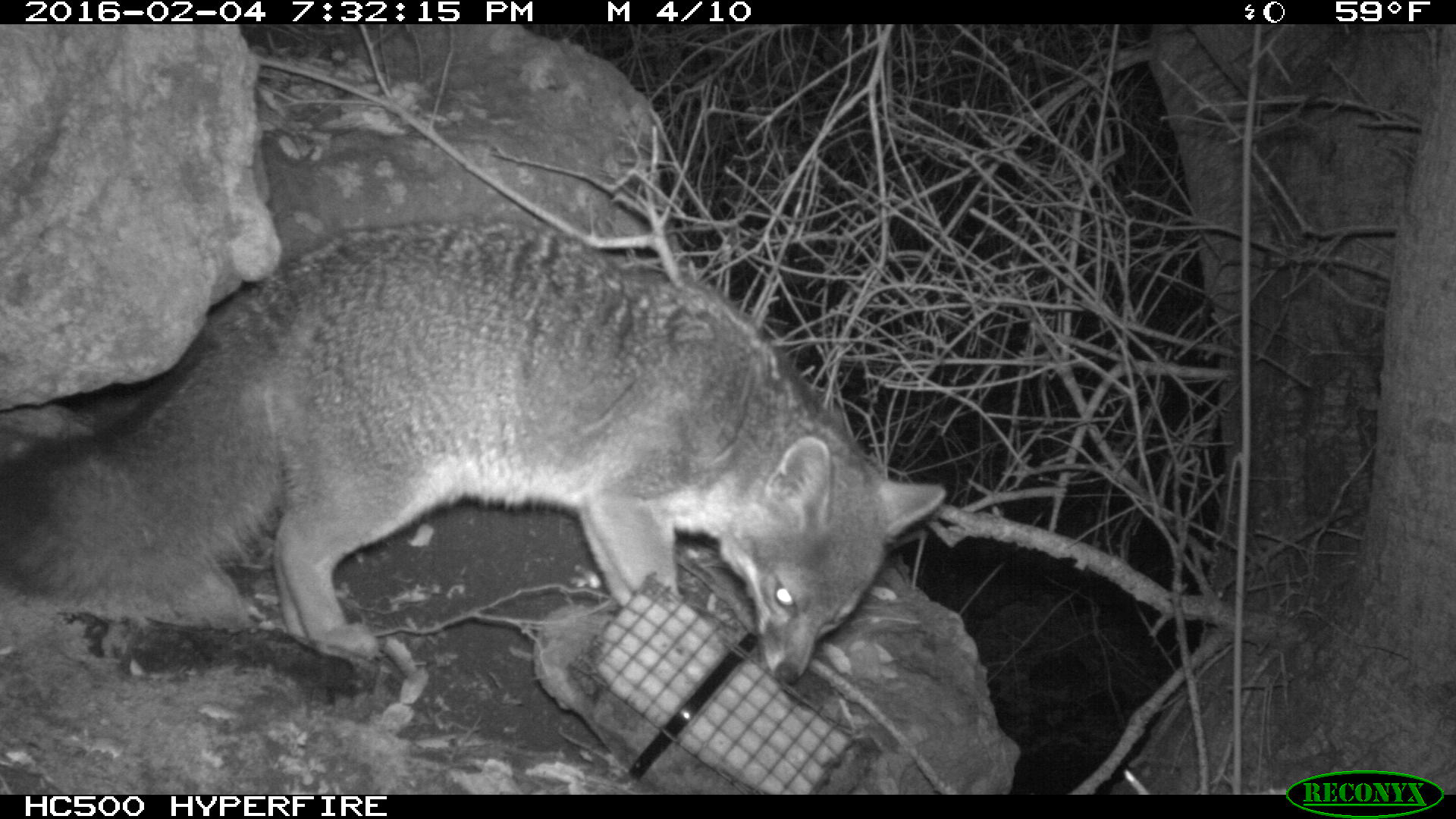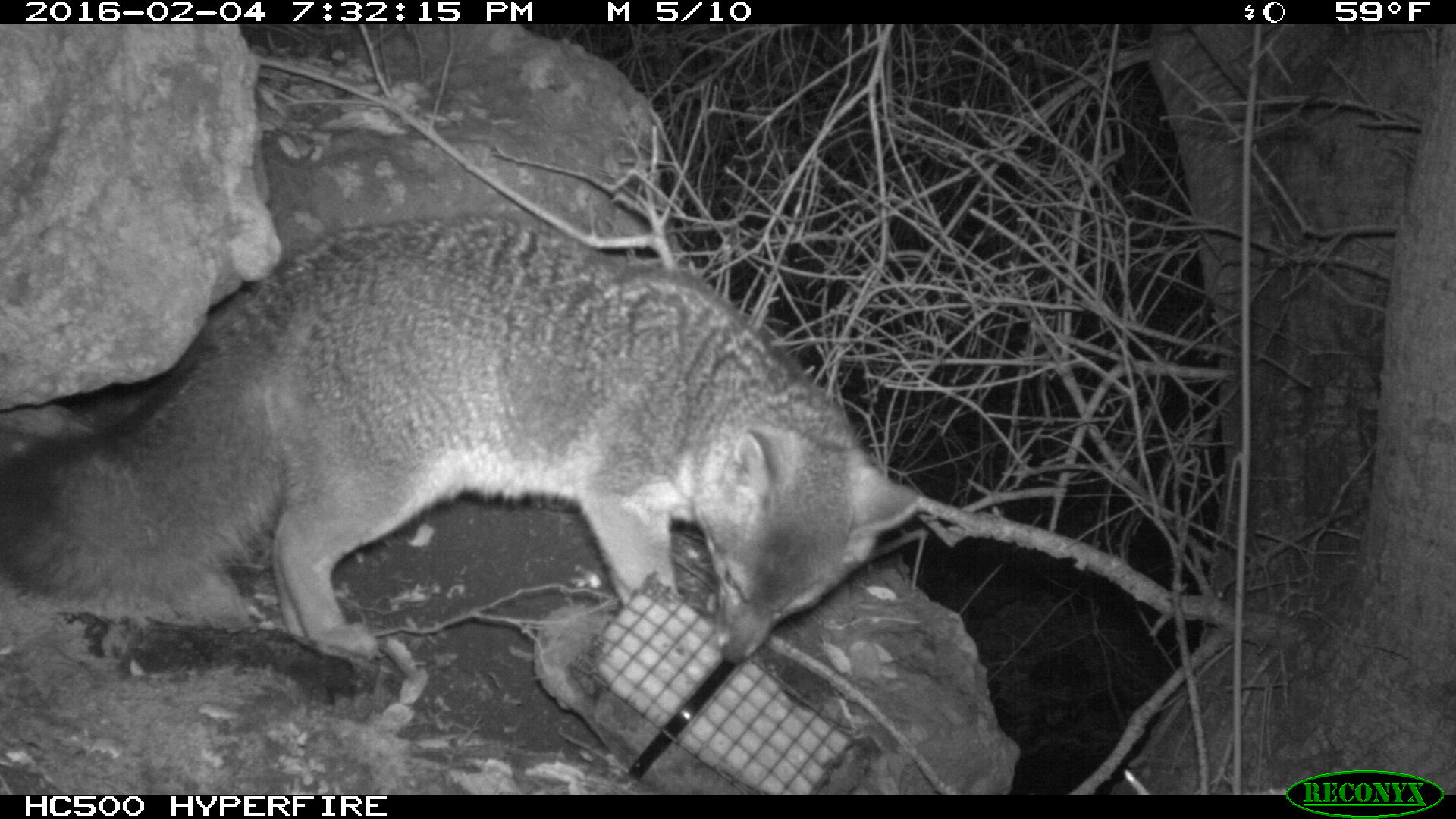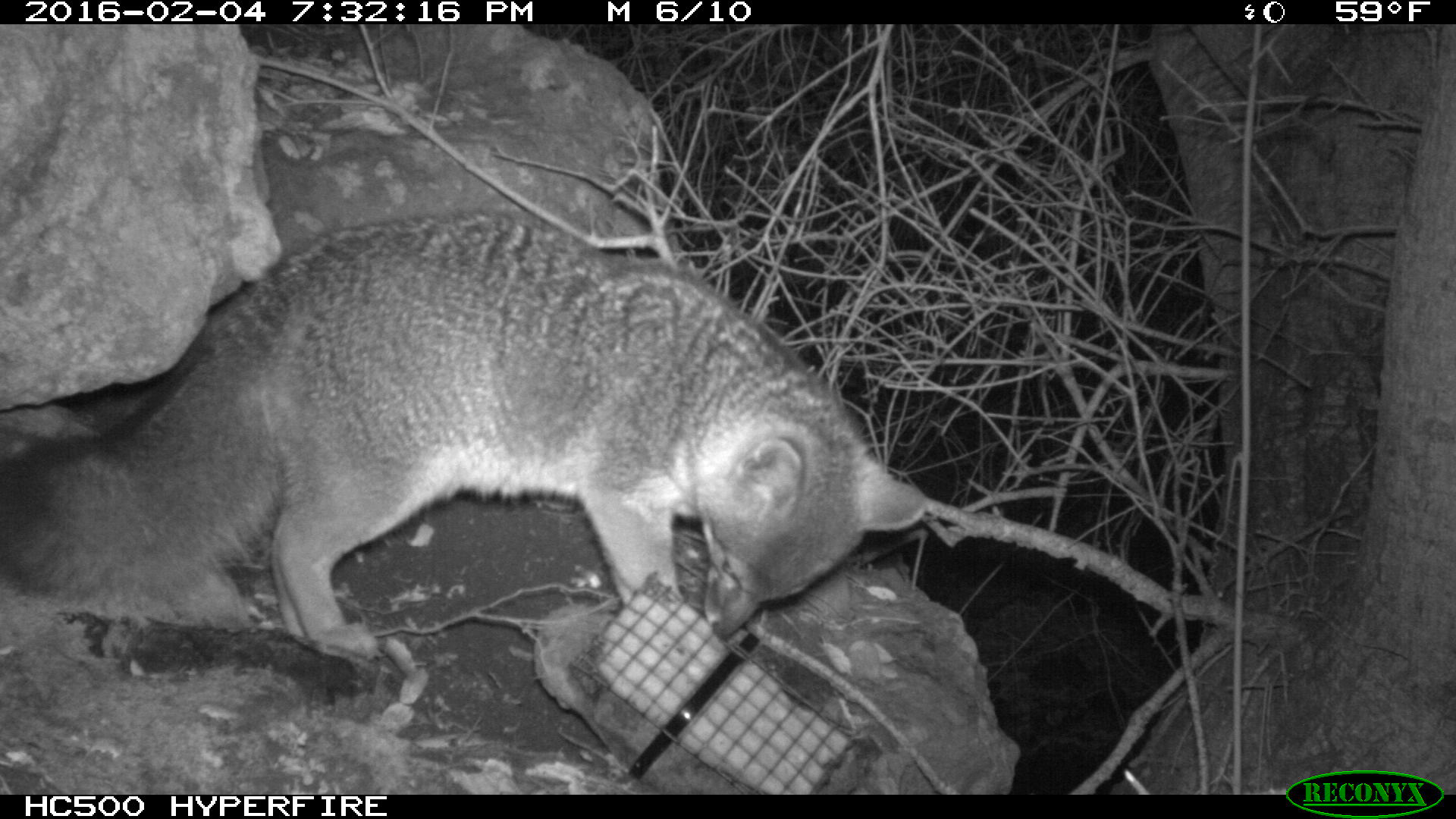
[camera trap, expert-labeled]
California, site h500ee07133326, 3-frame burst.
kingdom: Animalia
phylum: Chordata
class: Mammalia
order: Carnivora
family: Canidae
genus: Urocyon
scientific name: Urocyon littoralis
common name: island fox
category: fox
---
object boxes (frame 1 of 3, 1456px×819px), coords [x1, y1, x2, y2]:
fox: [0, 221, 945, 686]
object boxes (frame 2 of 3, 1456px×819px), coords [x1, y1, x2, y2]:
fox: [0, 212, 924, 665]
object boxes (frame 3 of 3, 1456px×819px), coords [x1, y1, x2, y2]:
fox: [0, 208, 927, 667]